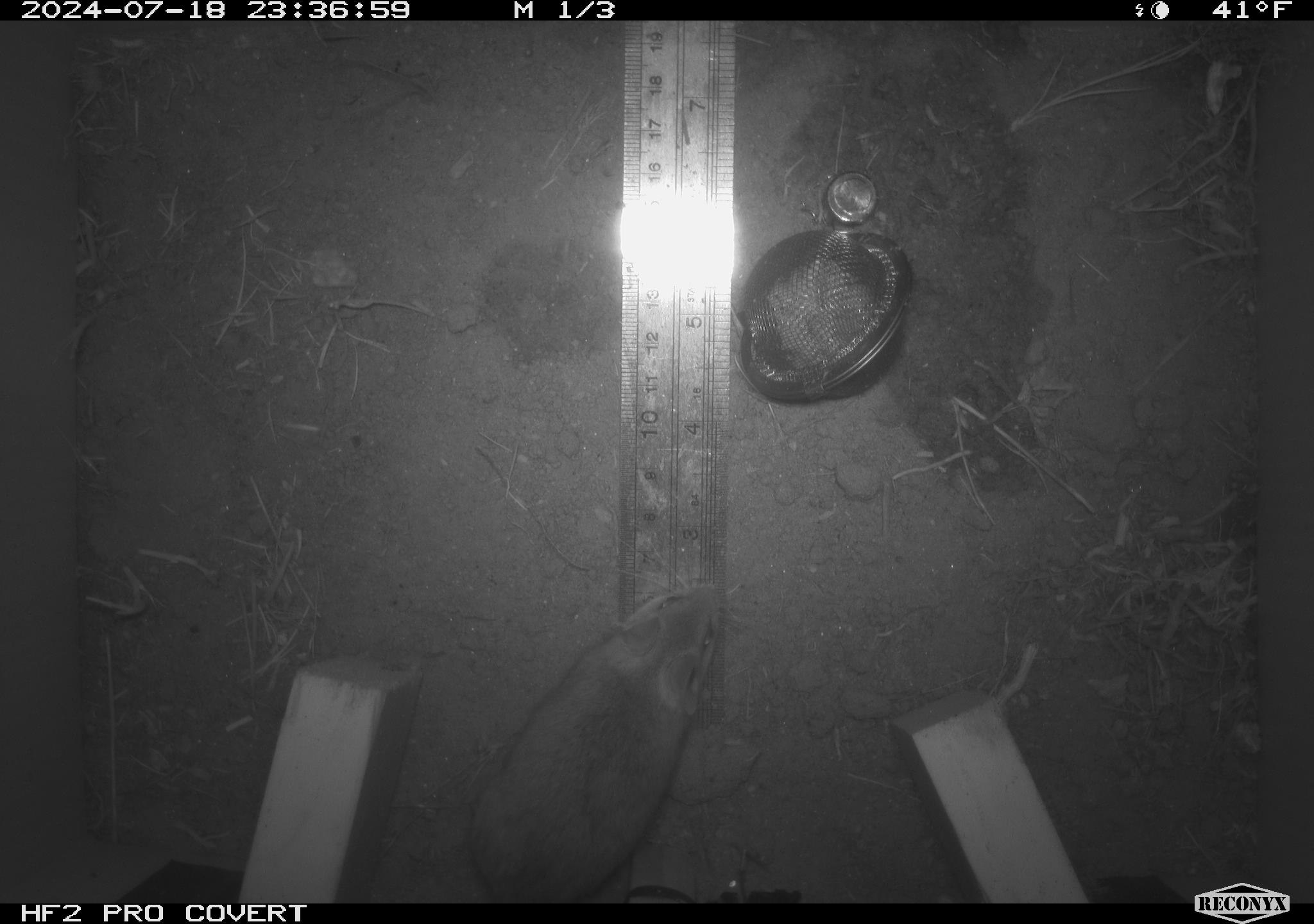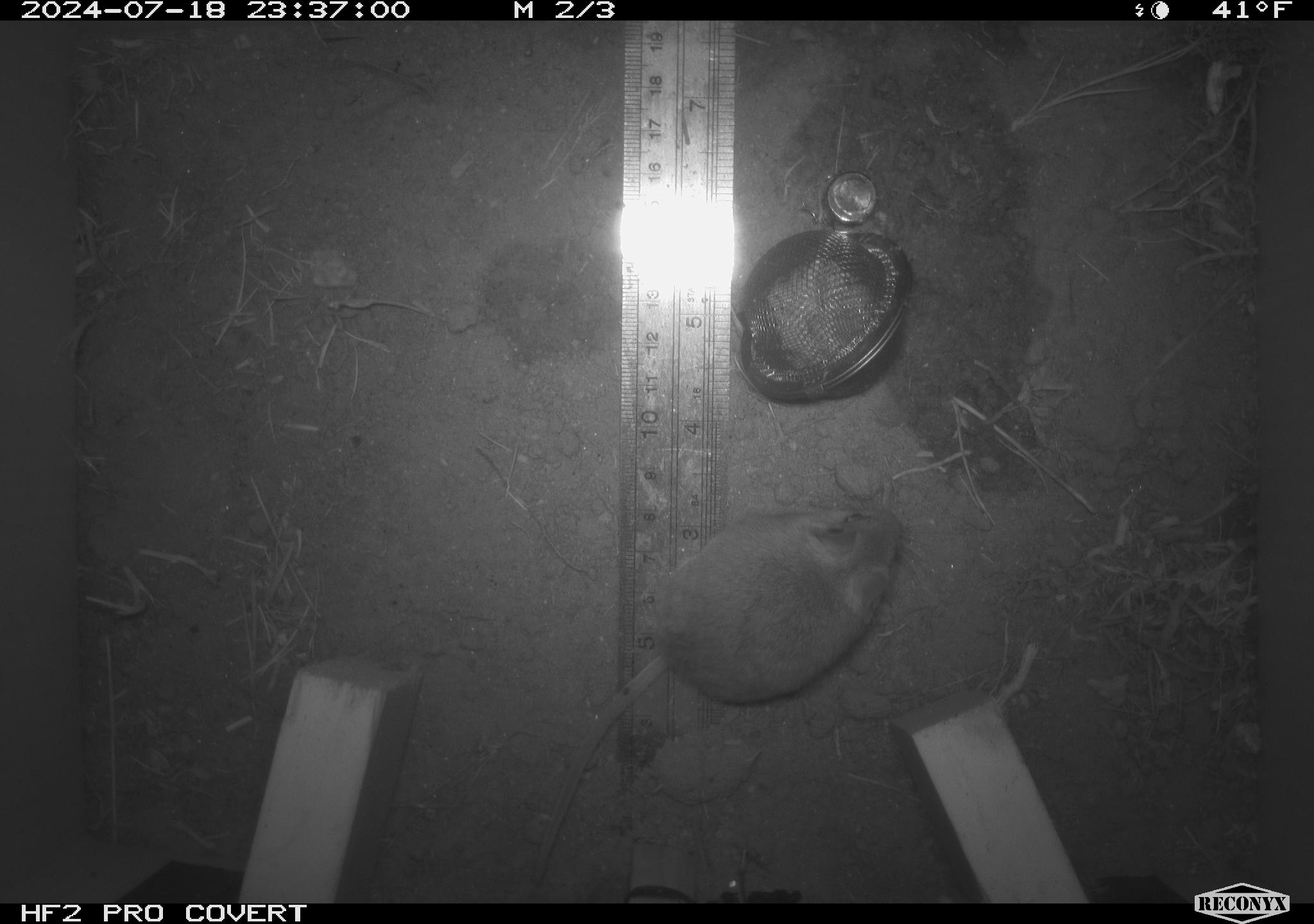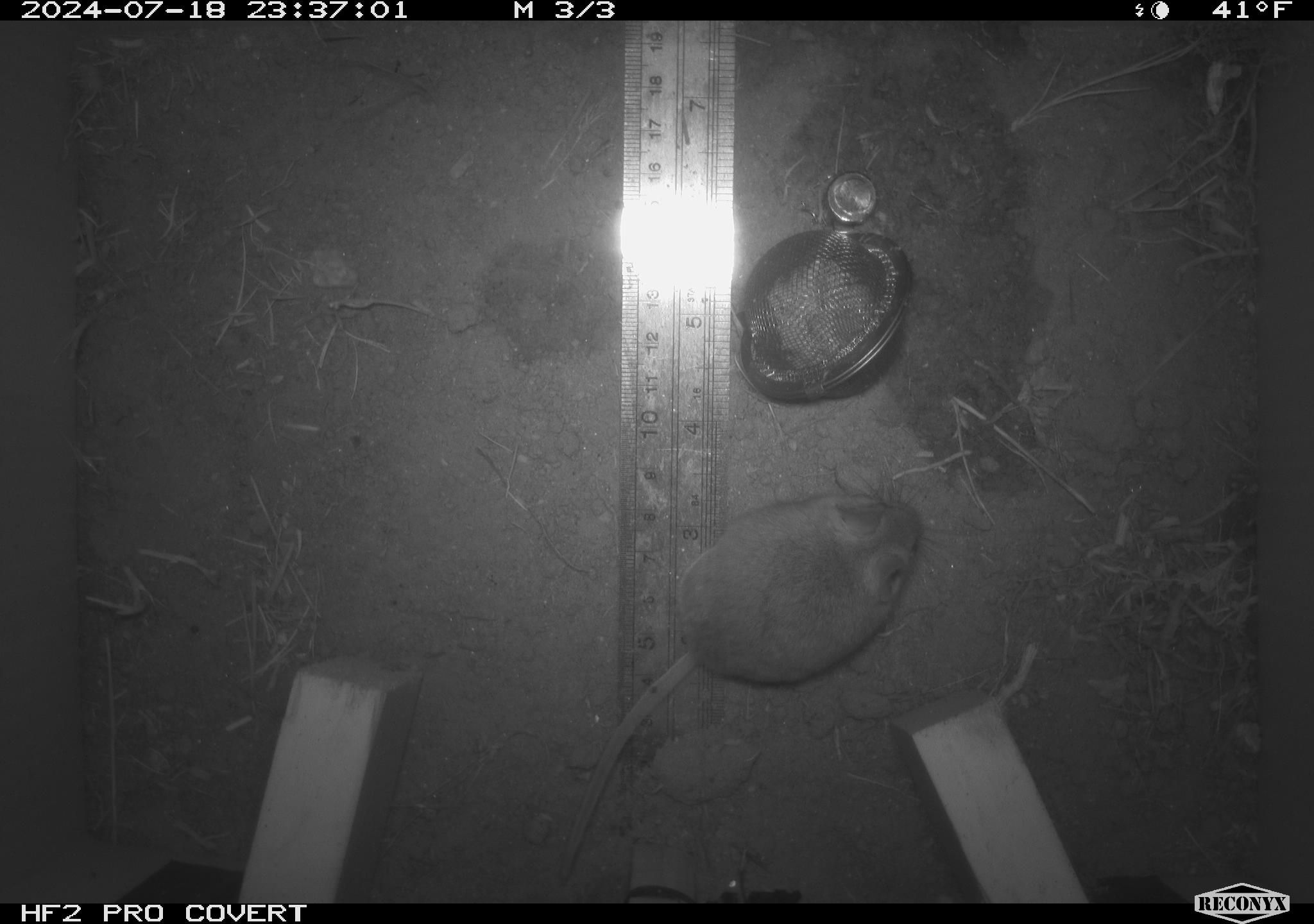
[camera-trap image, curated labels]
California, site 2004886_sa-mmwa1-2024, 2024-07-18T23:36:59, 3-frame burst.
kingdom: Animalia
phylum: Chordata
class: Mammalia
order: Rodentia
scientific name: Rodentia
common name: mouse species